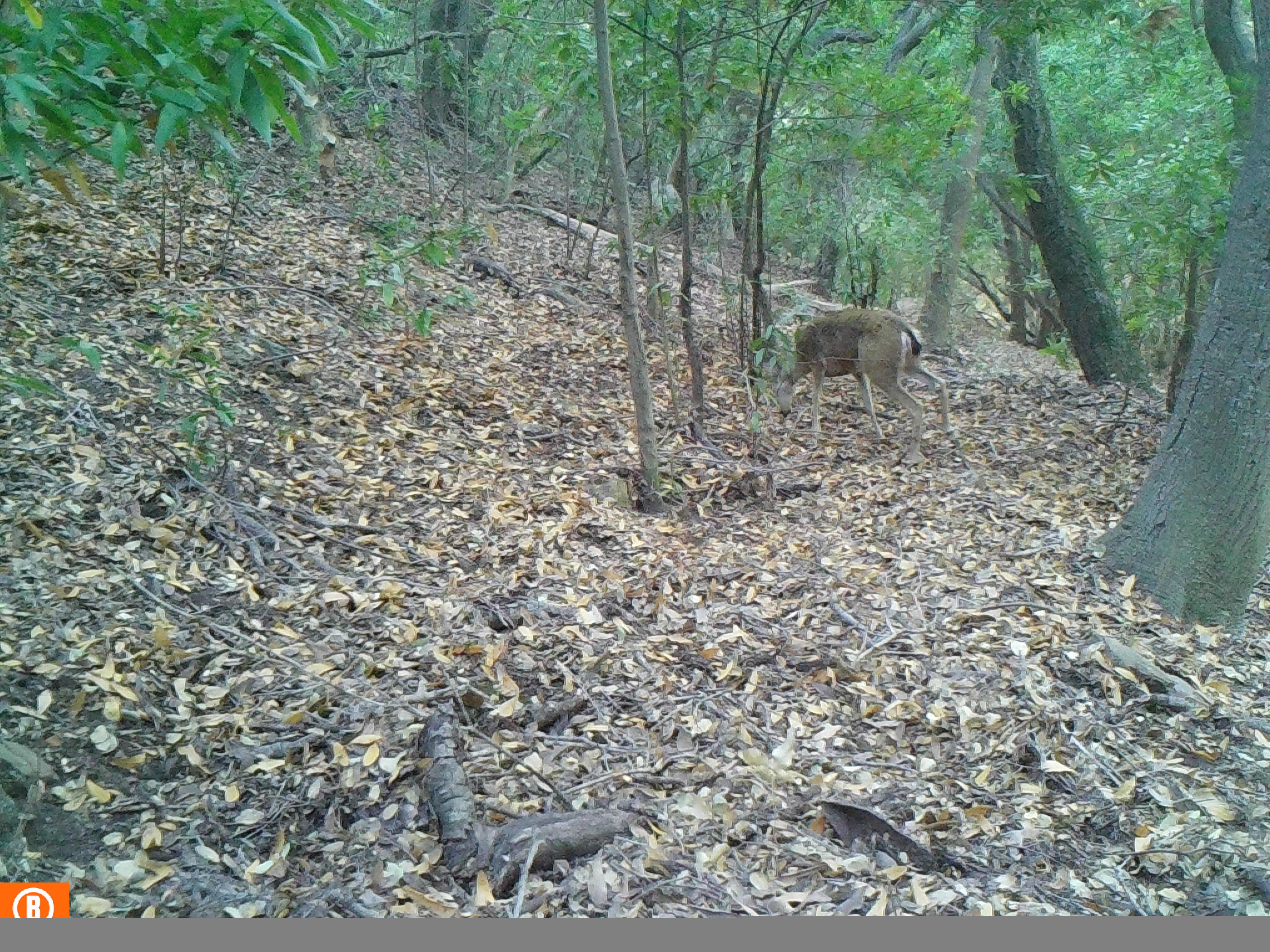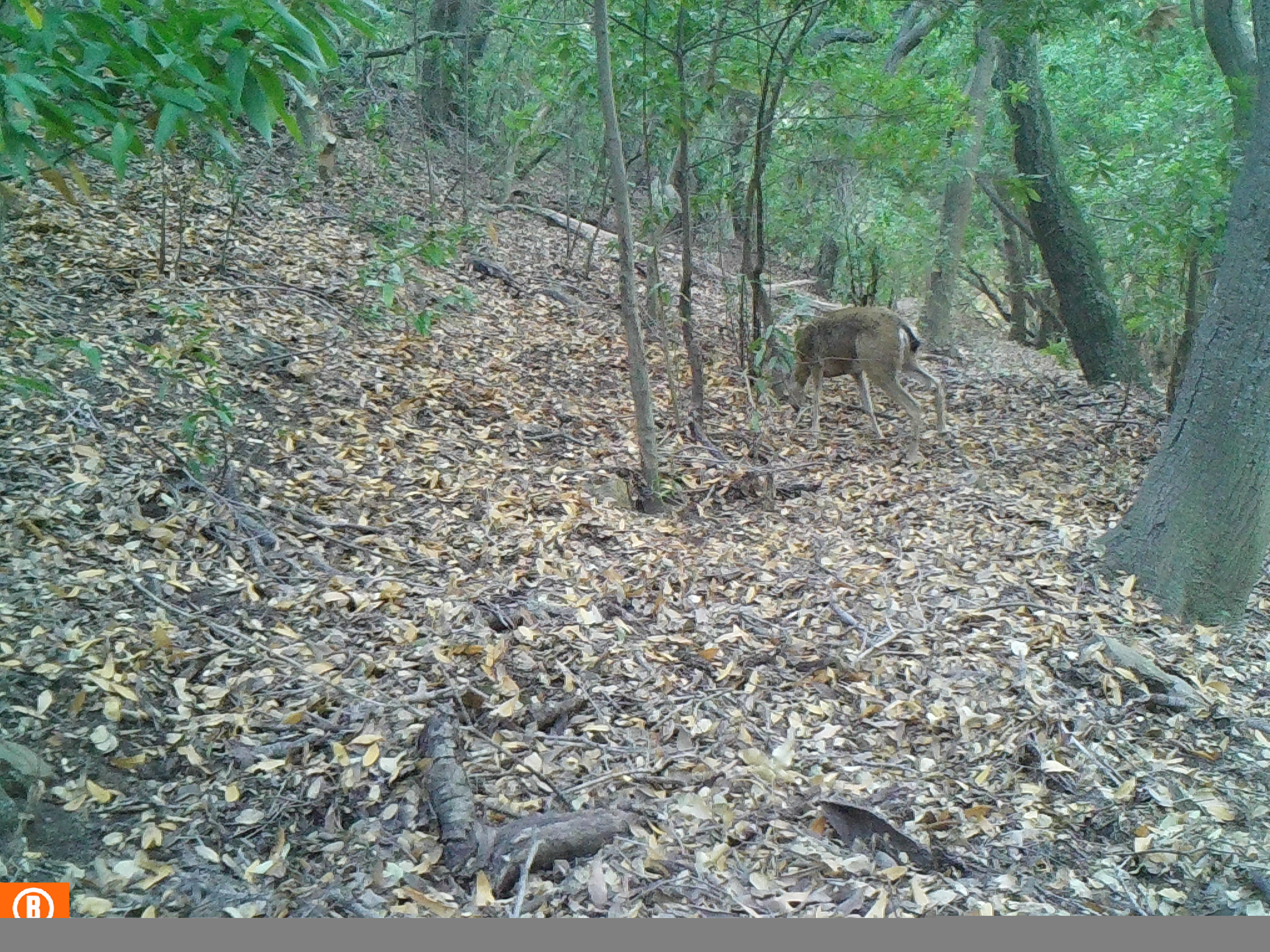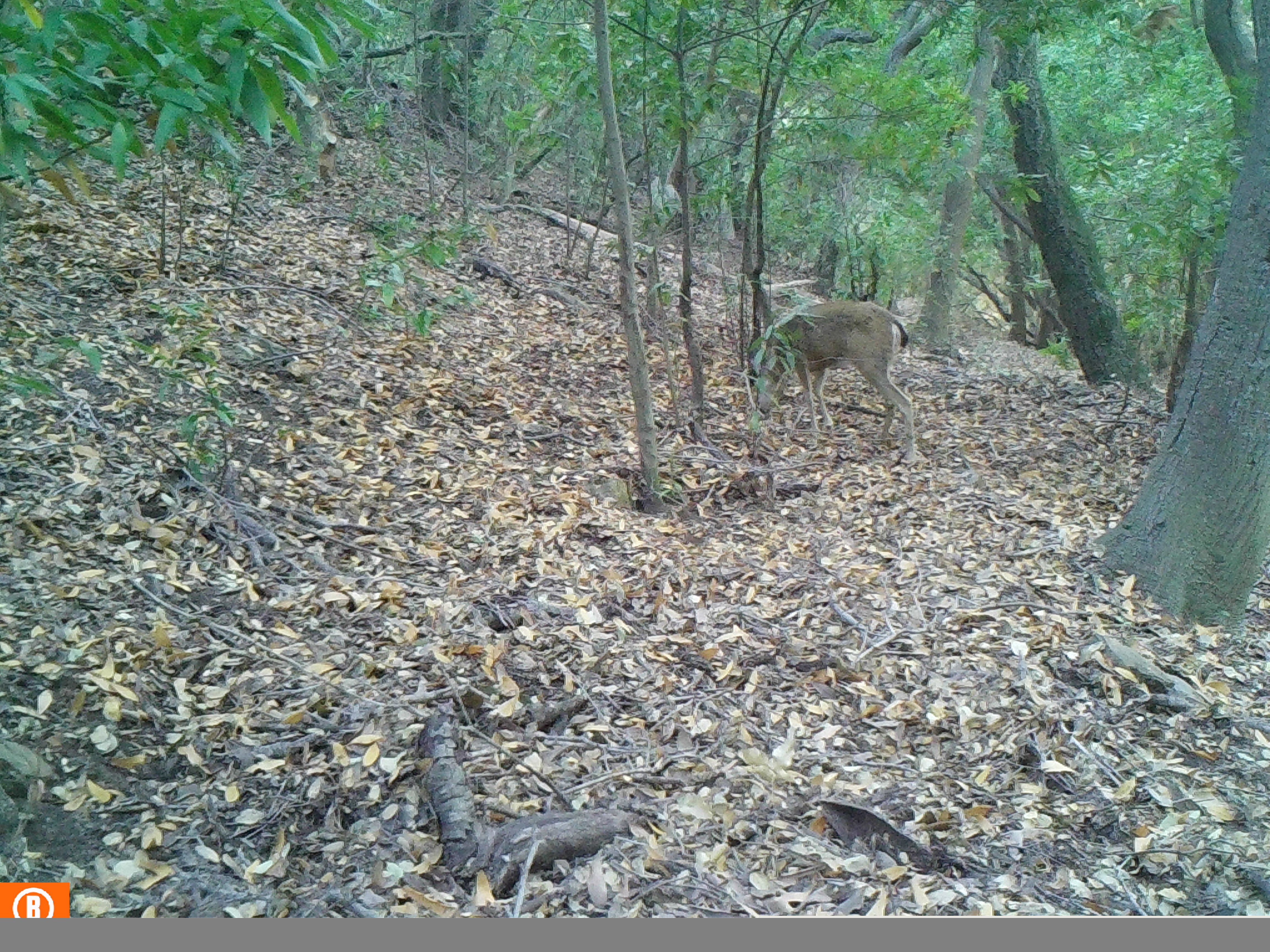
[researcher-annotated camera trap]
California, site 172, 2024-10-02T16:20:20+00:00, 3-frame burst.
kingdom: Animalia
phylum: Chordata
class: Mammalia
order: Artiodactyla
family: Cervidae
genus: Odocoileus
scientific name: Odocoileus hemionus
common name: mule deer